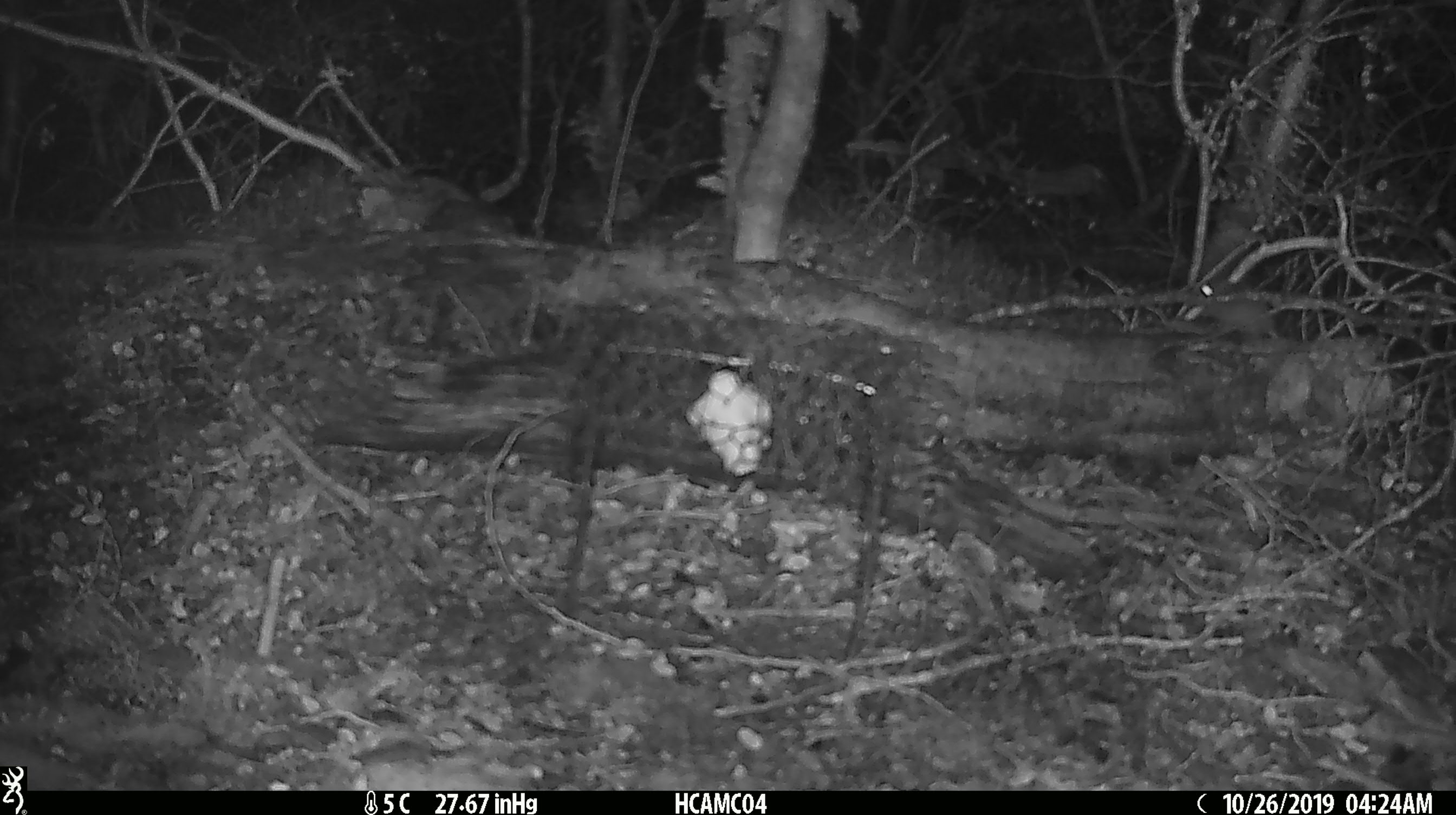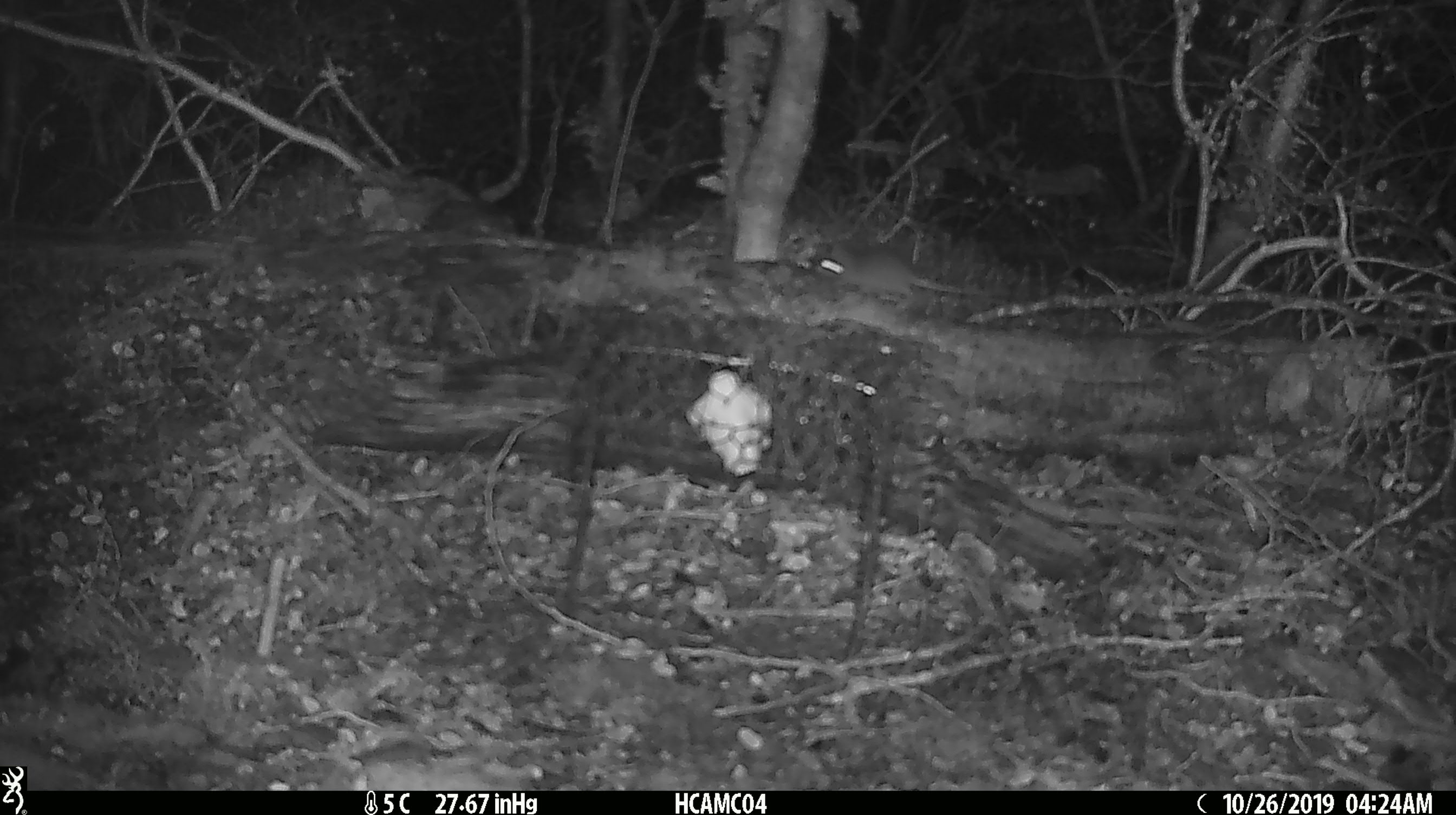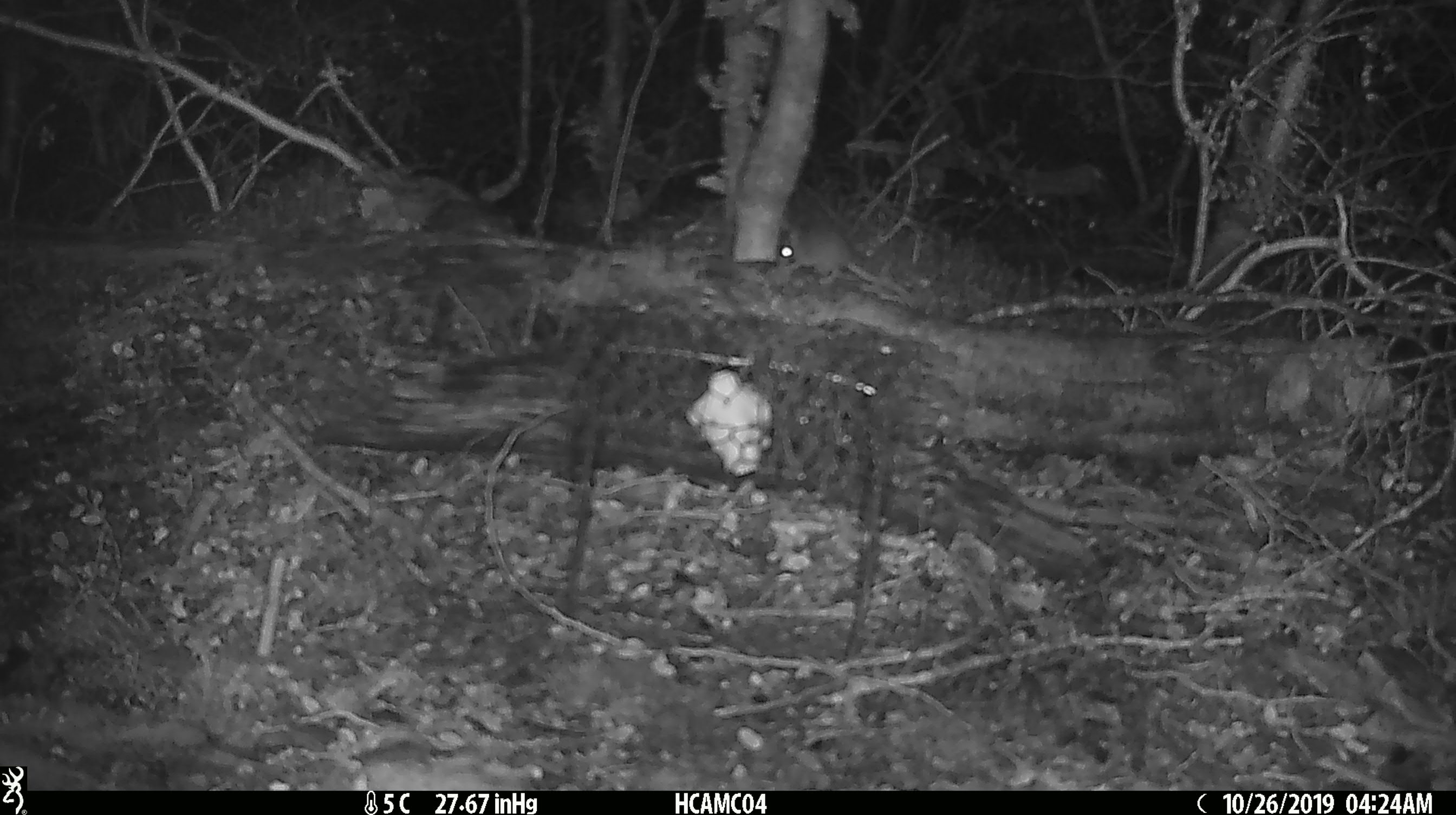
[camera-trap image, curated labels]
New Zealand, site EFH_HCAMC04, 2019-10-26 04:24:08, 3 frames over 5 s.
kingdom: Animalia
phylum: Chordata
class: Mammalia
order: Rodentia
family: Muridae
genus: Mus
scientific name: Mus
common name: mouse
Mouse (Mus).